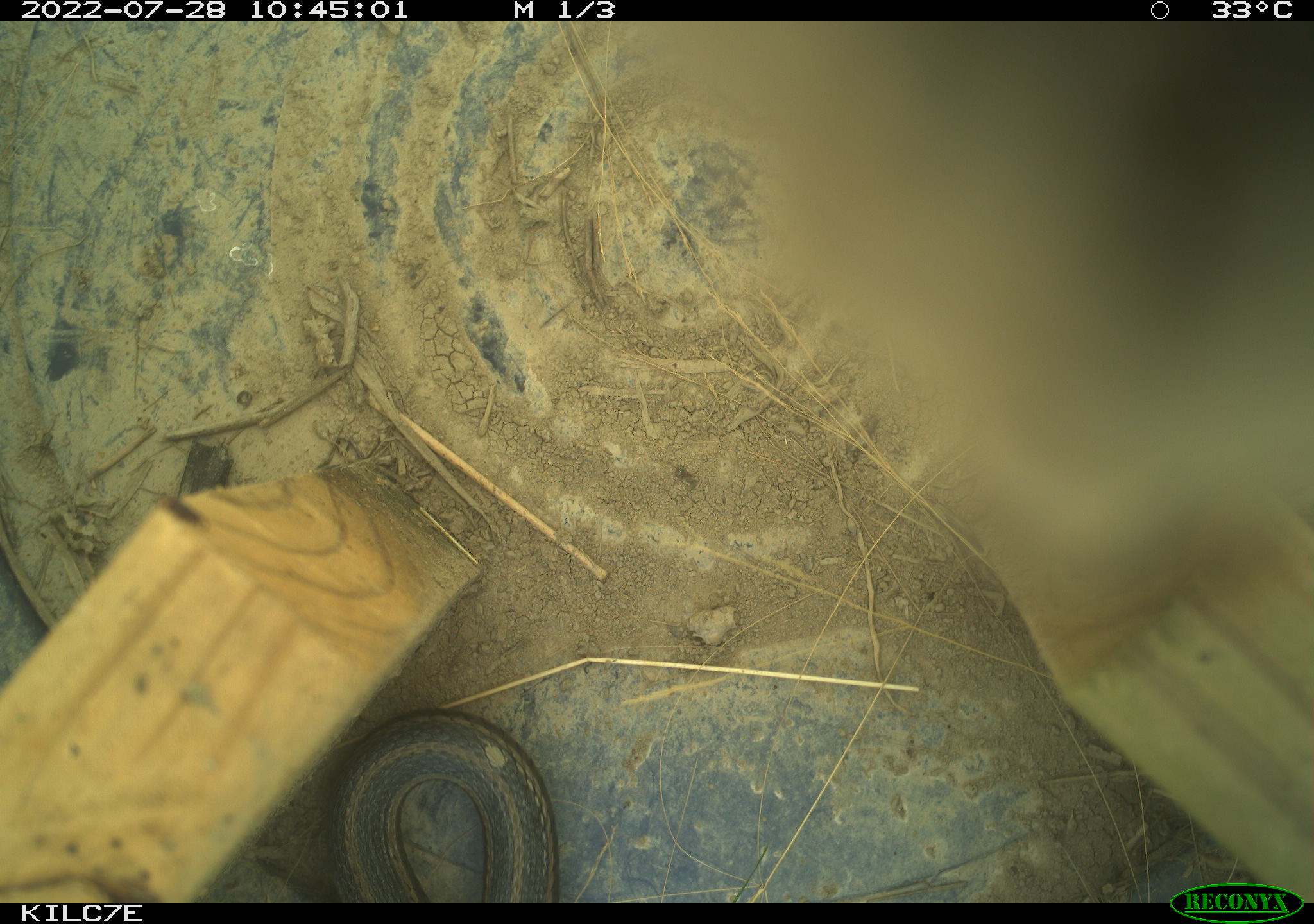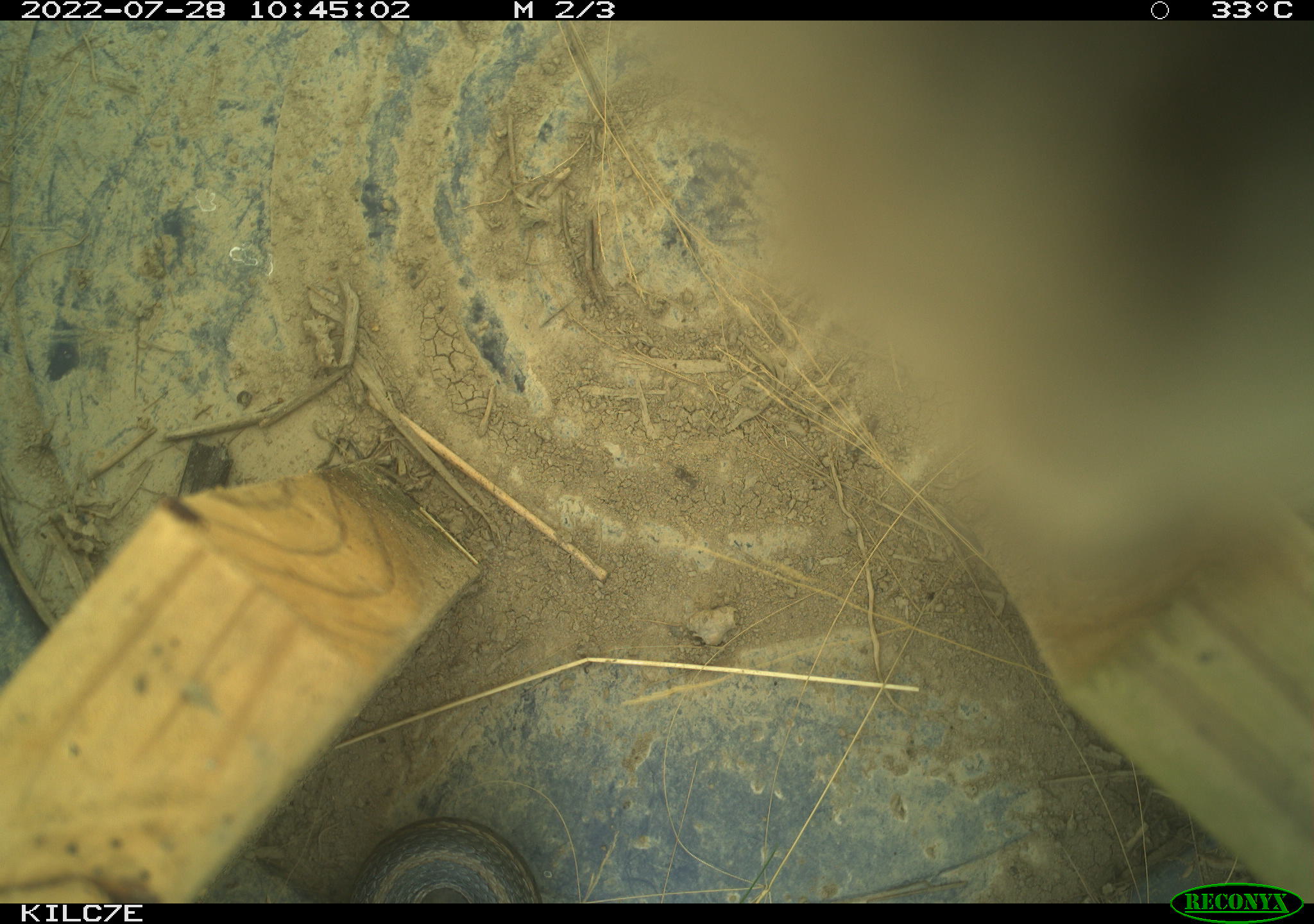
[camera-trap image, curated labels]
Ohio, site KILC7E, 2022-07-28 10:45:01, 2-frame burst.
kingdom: Animalia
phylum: Chordata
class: Reptilia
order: Squamata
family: Colubridae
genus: Thamnophis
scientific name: Thamnophis sirtalis sirtalis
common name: eastern gartersnake